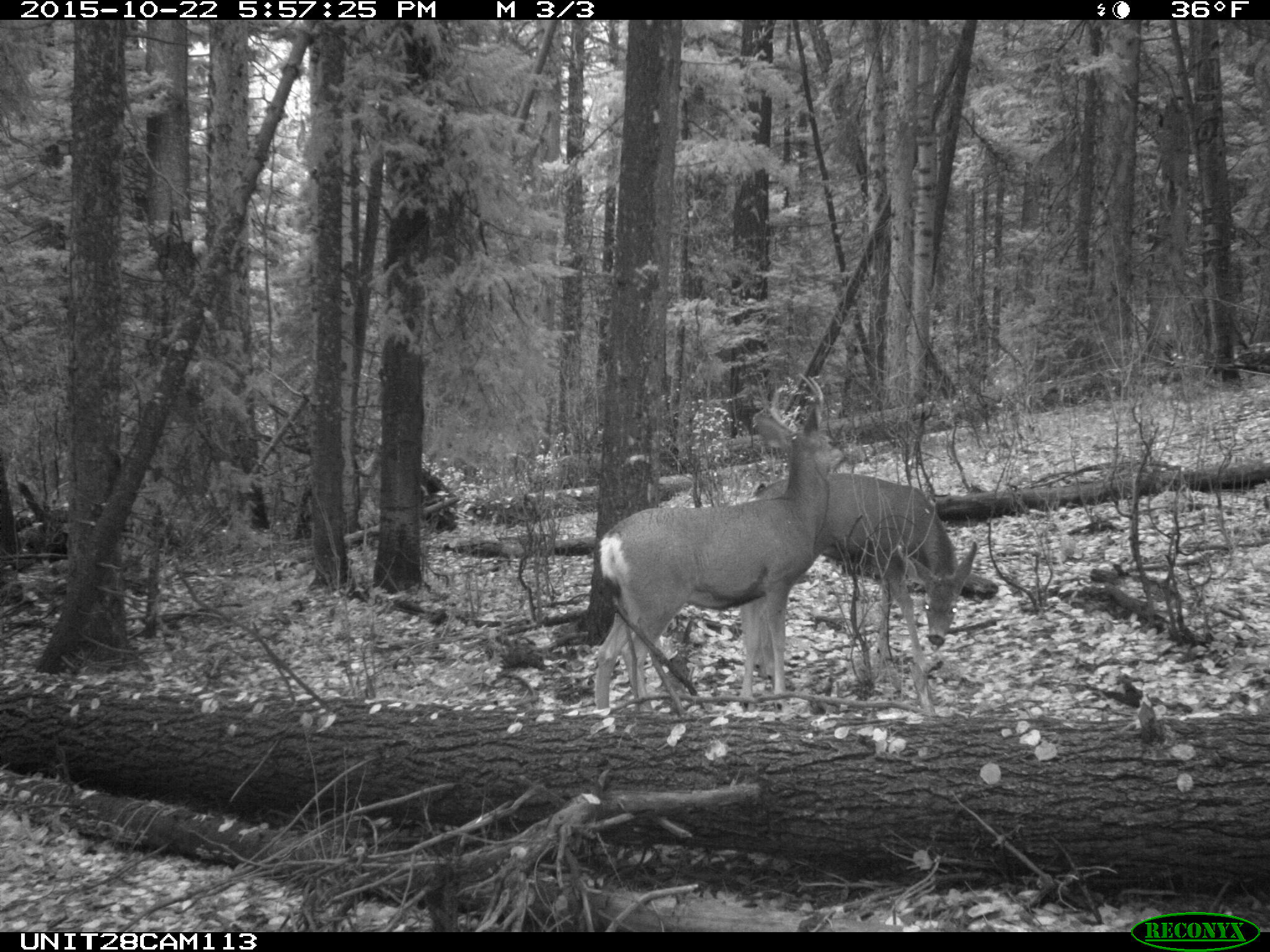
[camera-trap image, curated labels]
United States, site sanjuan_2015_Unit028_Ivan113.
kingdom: Animalia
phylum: Chordata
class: Mammalia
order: Artiodactyla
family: Cervidae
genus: Odocoileus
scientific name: Odocoileus hemionus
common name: mule deer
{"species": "Odocoileus hemionus (mule deer)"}